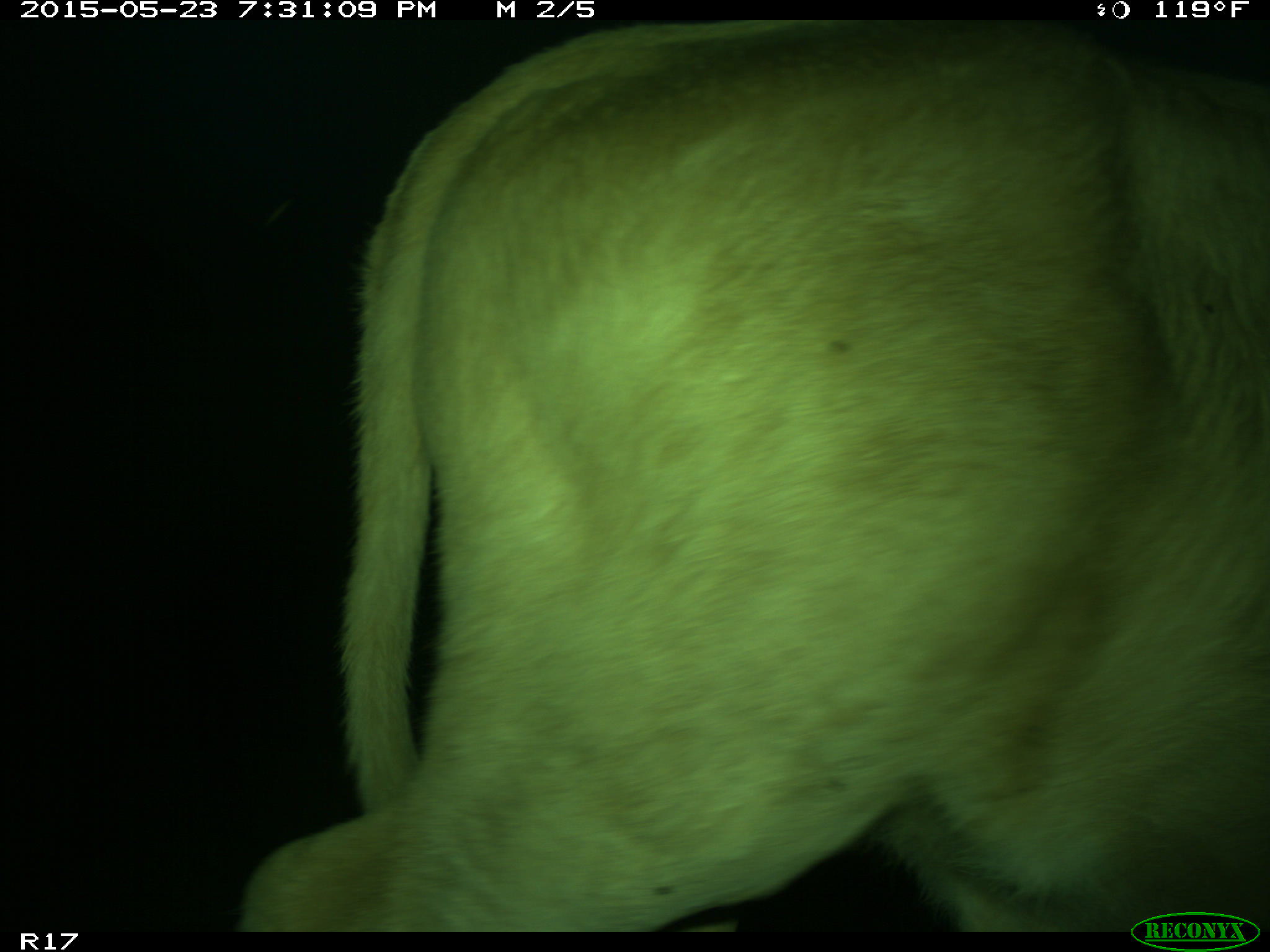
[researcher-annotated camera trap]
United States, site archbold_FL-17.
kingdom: Animalia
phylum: Chordata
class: Mammalia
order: Artiodactyla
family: Bovidae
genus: Bos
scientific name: Bos taurus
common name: domestic cow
Bos taurus (domestic cow).